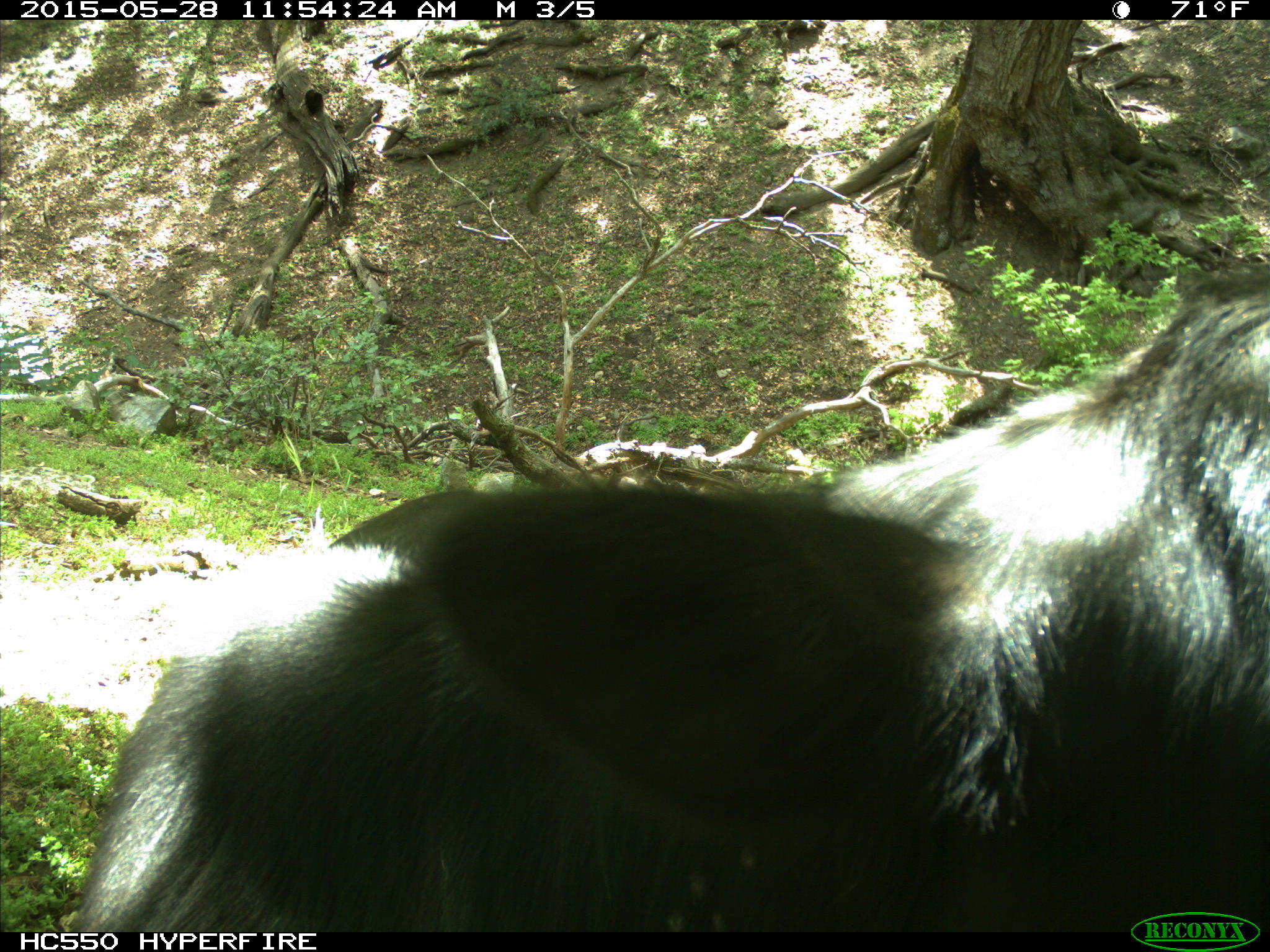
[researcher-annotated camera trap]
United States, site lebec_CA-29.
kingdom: Animalia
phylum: Chordata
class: Mammalia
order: Artiodactyla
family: Bovidae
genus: Bos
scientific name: Bos taurus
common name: domestic cow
Bos taurus (domestic cow).